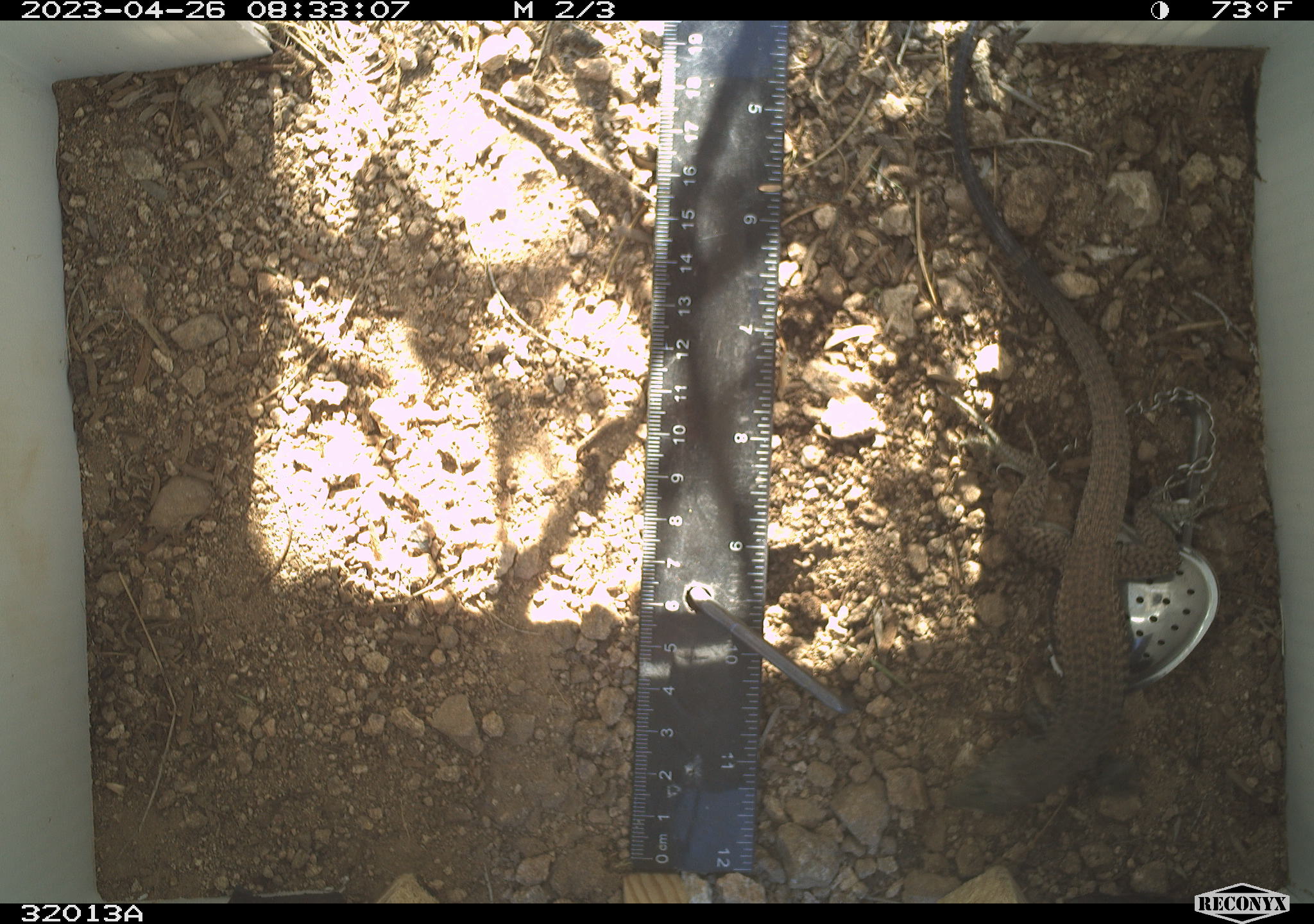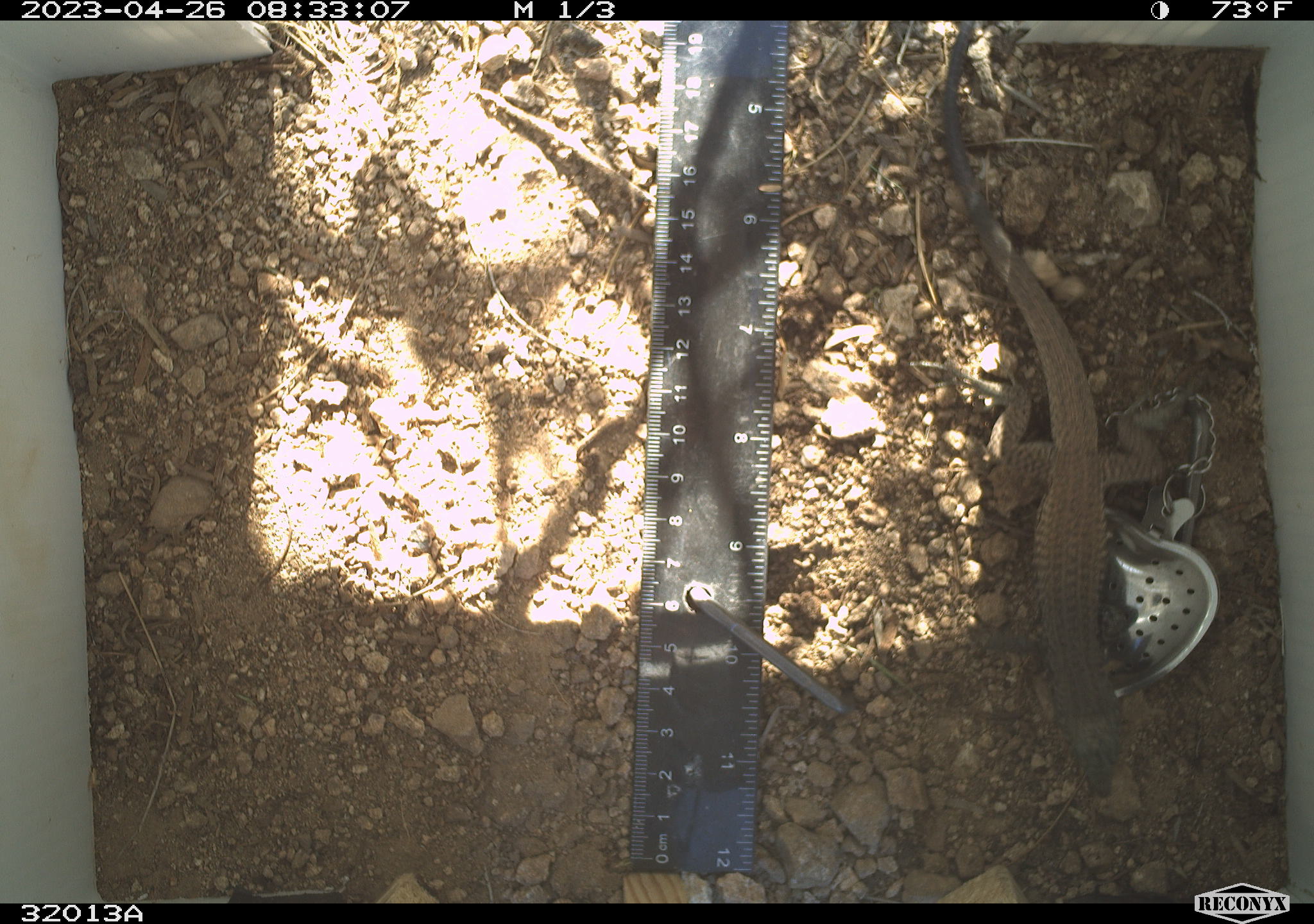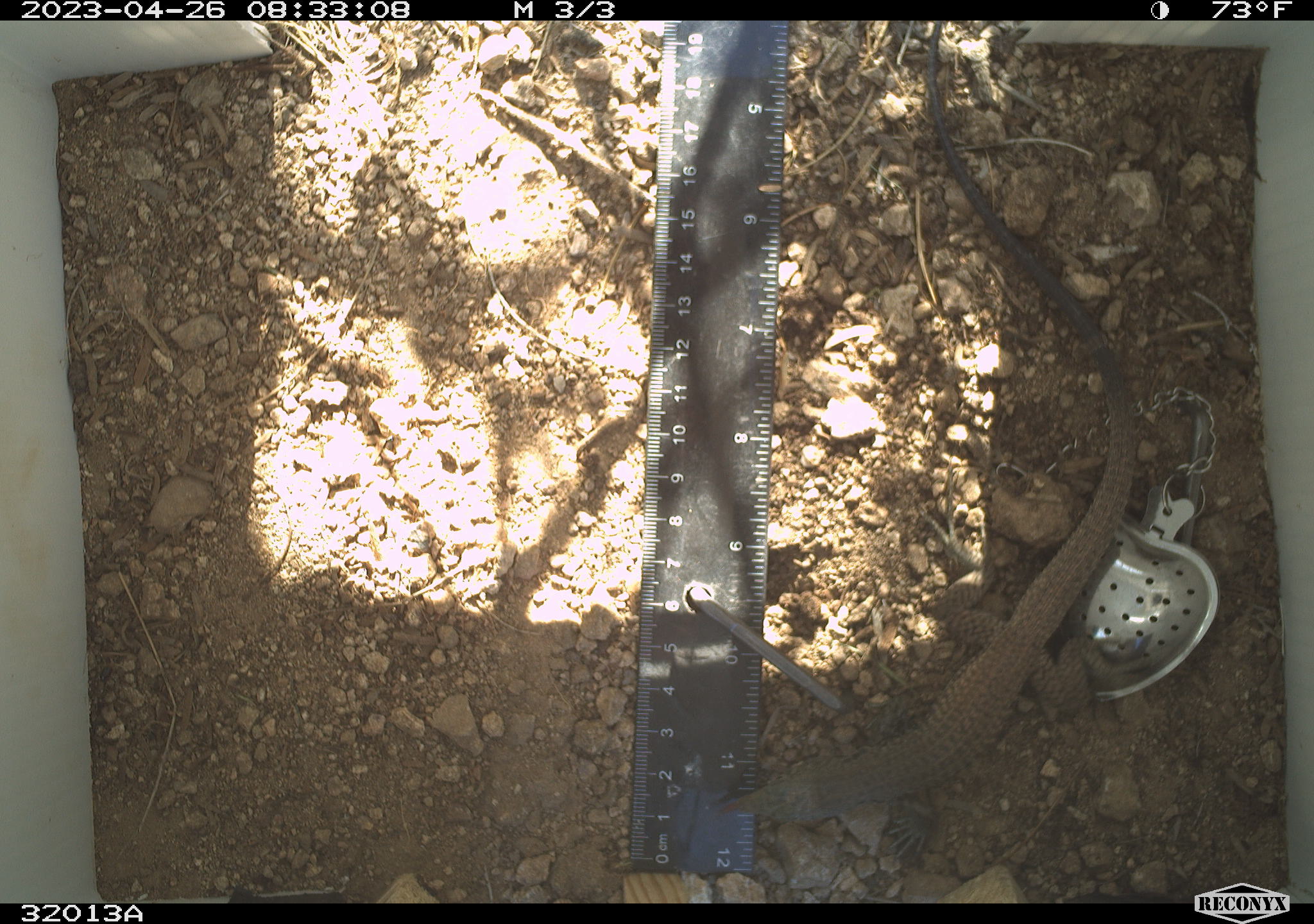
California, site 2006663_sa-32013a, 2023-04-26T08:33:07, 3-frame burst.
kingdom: Animalia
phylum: Chordata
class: Reptilia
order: Squamata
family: Teiidae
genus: Aspidoscelis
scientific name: Aspidoscelis tigris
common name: western whiptail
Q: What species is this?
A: Western whiptail (Aspidoscelis tigris).